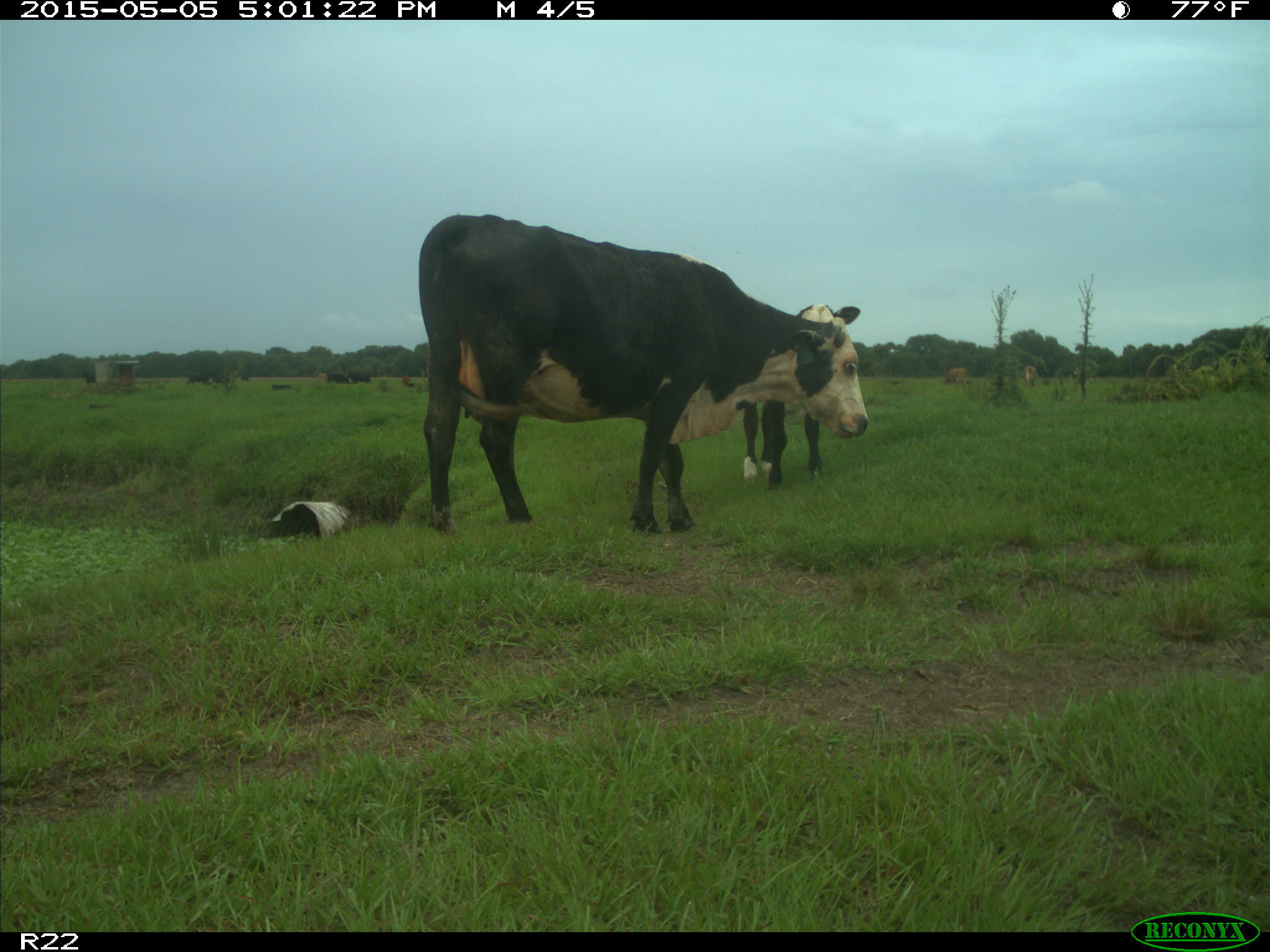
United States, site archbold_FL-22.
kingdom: Animalia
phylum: Chordata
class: Mammalia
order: Artiodactyla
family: Bovidae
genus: Bos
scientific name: Bos taurus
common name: domestic cow